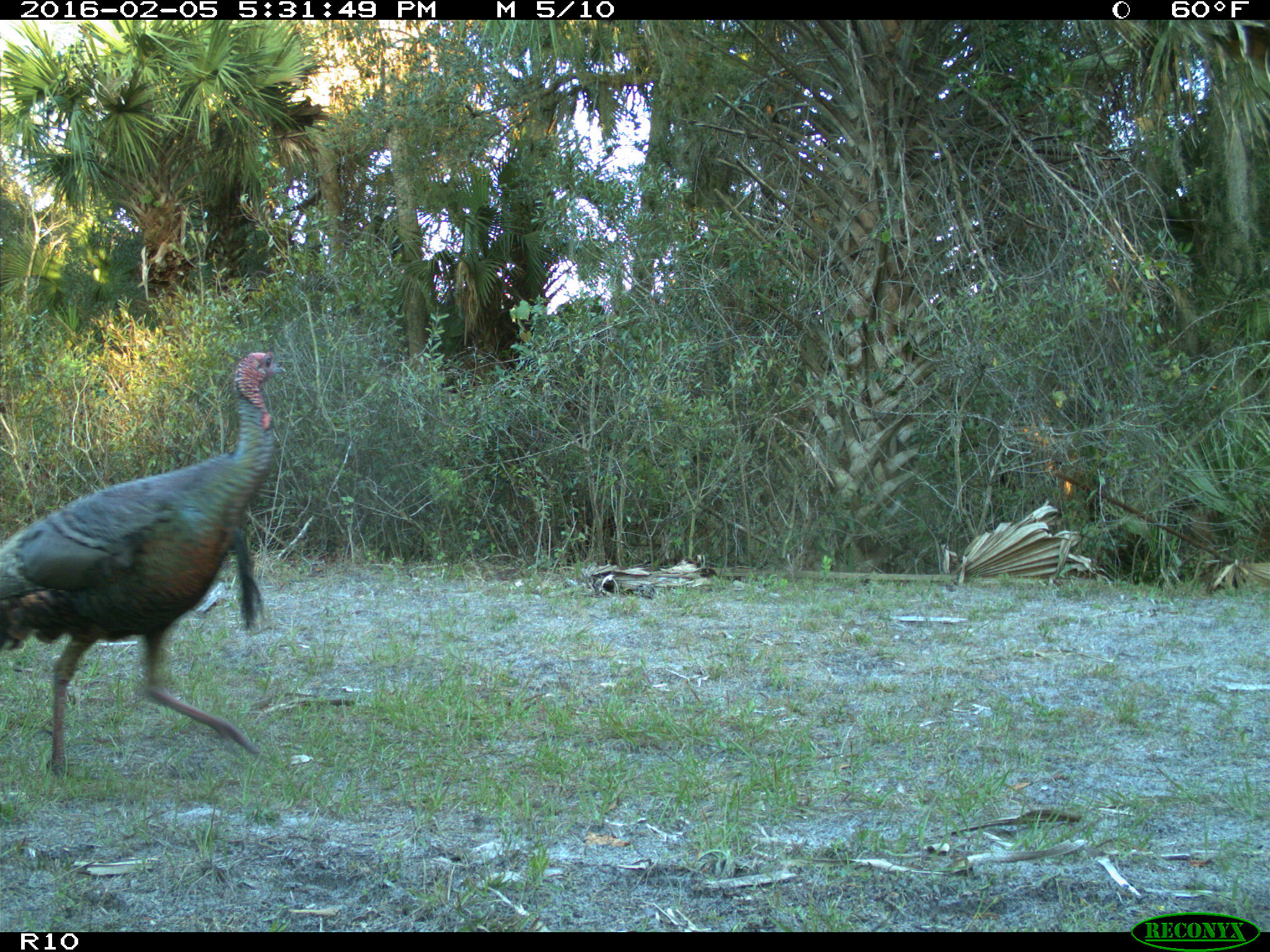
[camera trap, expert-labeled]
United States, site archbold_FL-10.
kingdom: Animalia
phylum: Chordata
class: Aves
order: Galliformes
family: Phasianidae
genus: Meleagris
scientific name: Meleagris gallopavo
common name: wild turkey